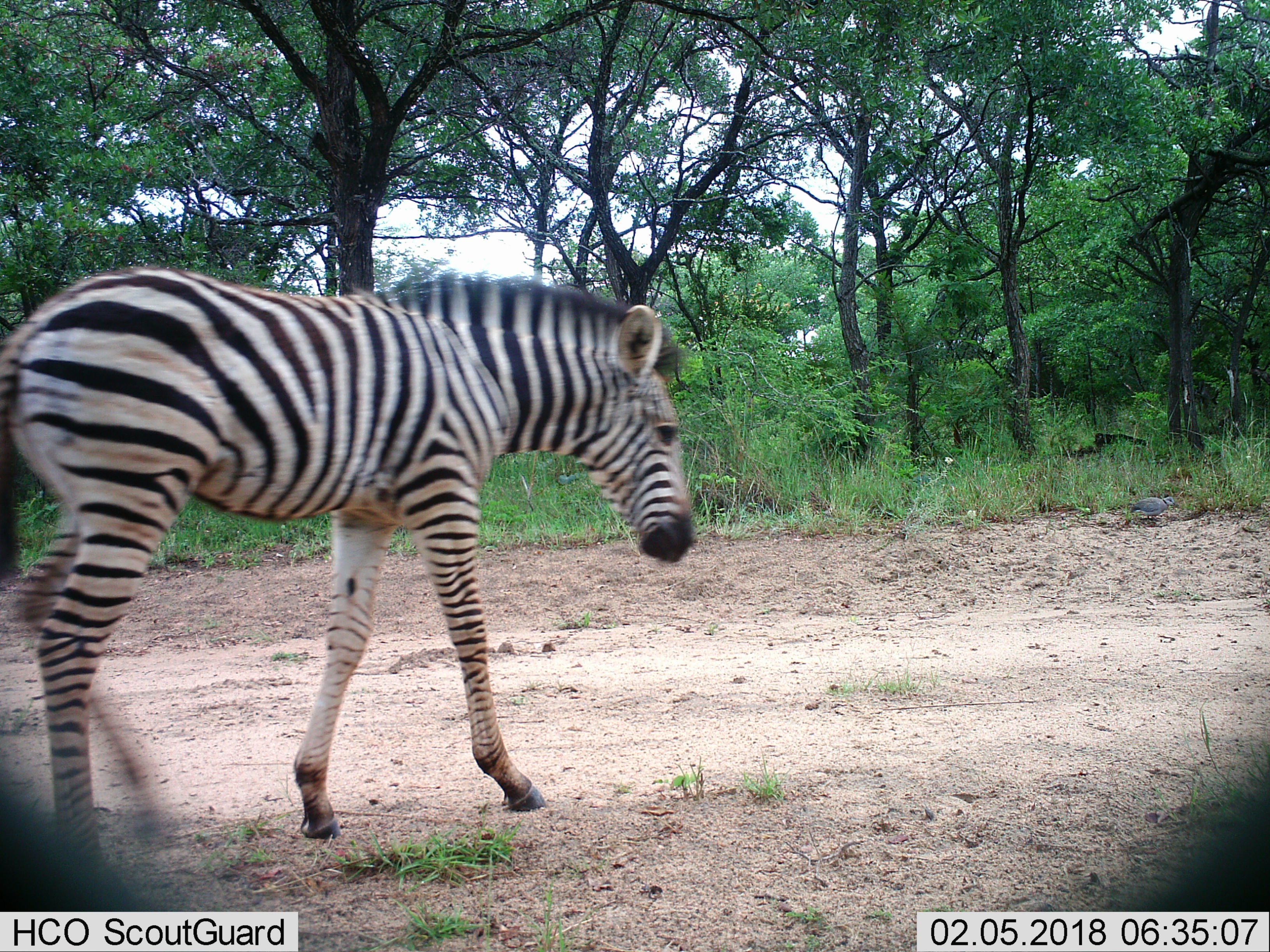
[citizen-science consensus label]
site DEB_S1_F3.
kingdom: Animalia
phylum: Chordata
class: Mammalia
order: Perissodactyla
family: Equidae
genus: Equus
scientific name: Equus quagga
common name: plains zebra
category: zebraplains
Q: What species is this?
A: Zebraplains (plains zebra) (Equus quagga).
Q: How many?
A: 1.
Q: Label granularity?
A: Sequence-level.